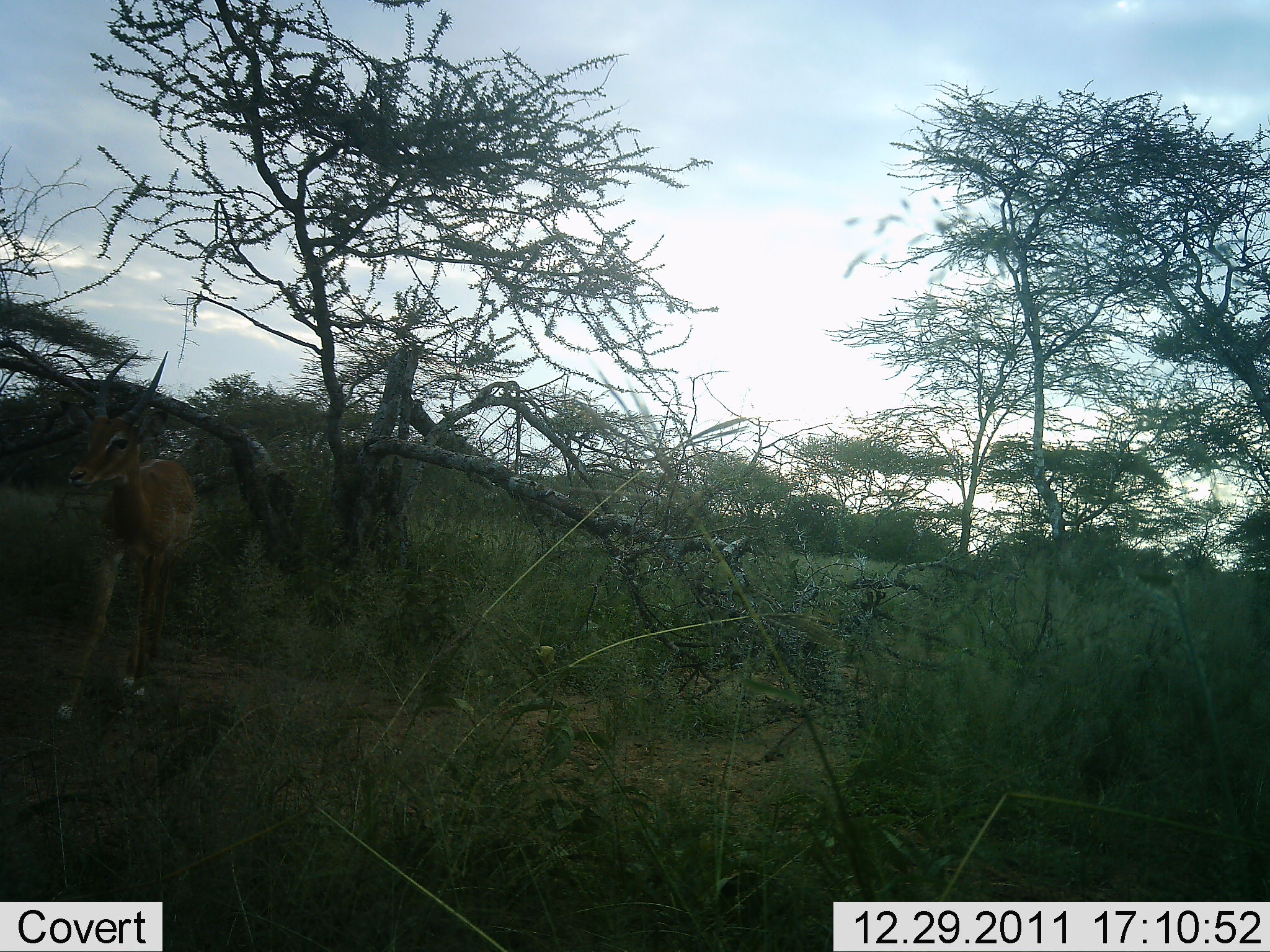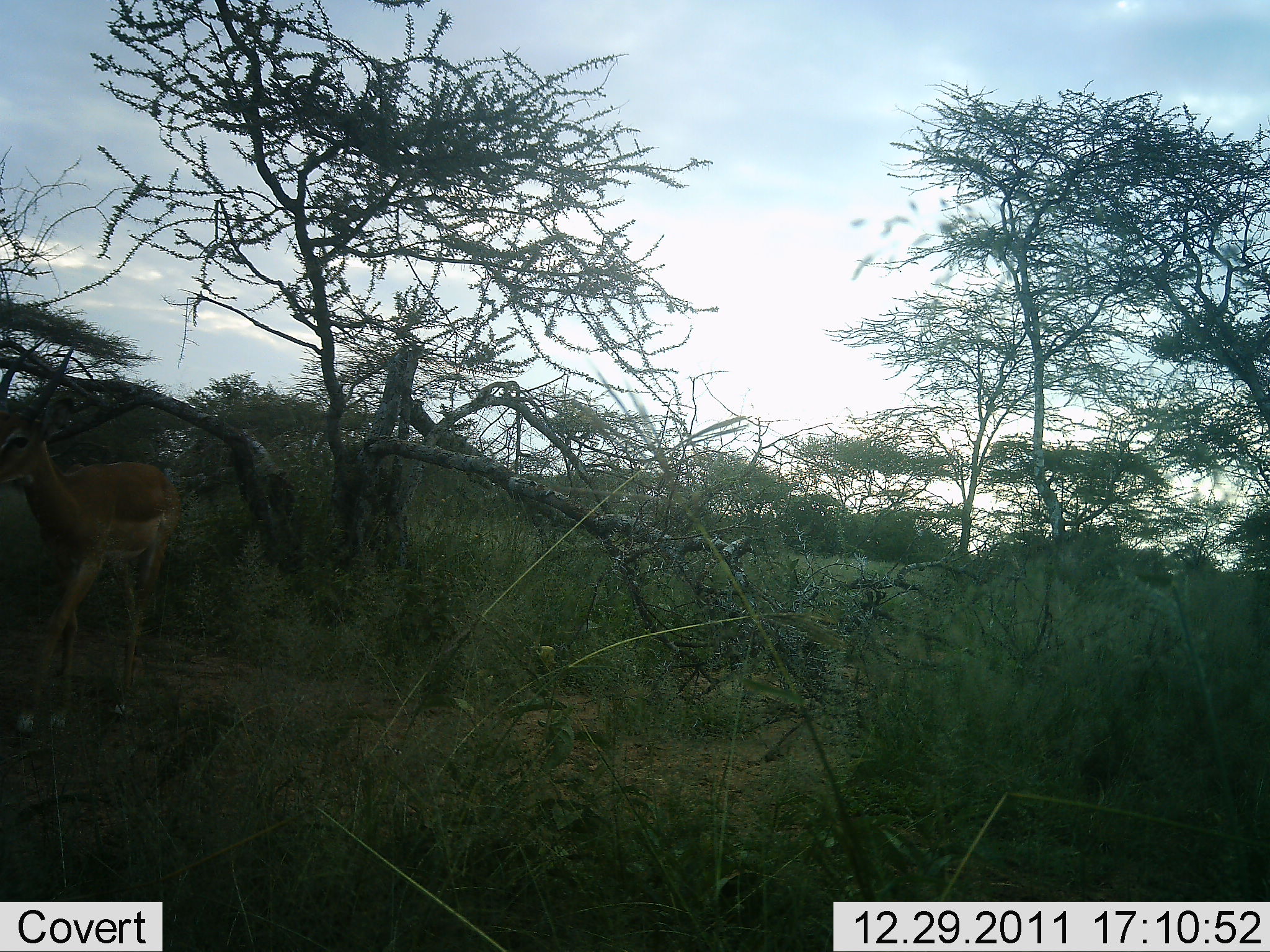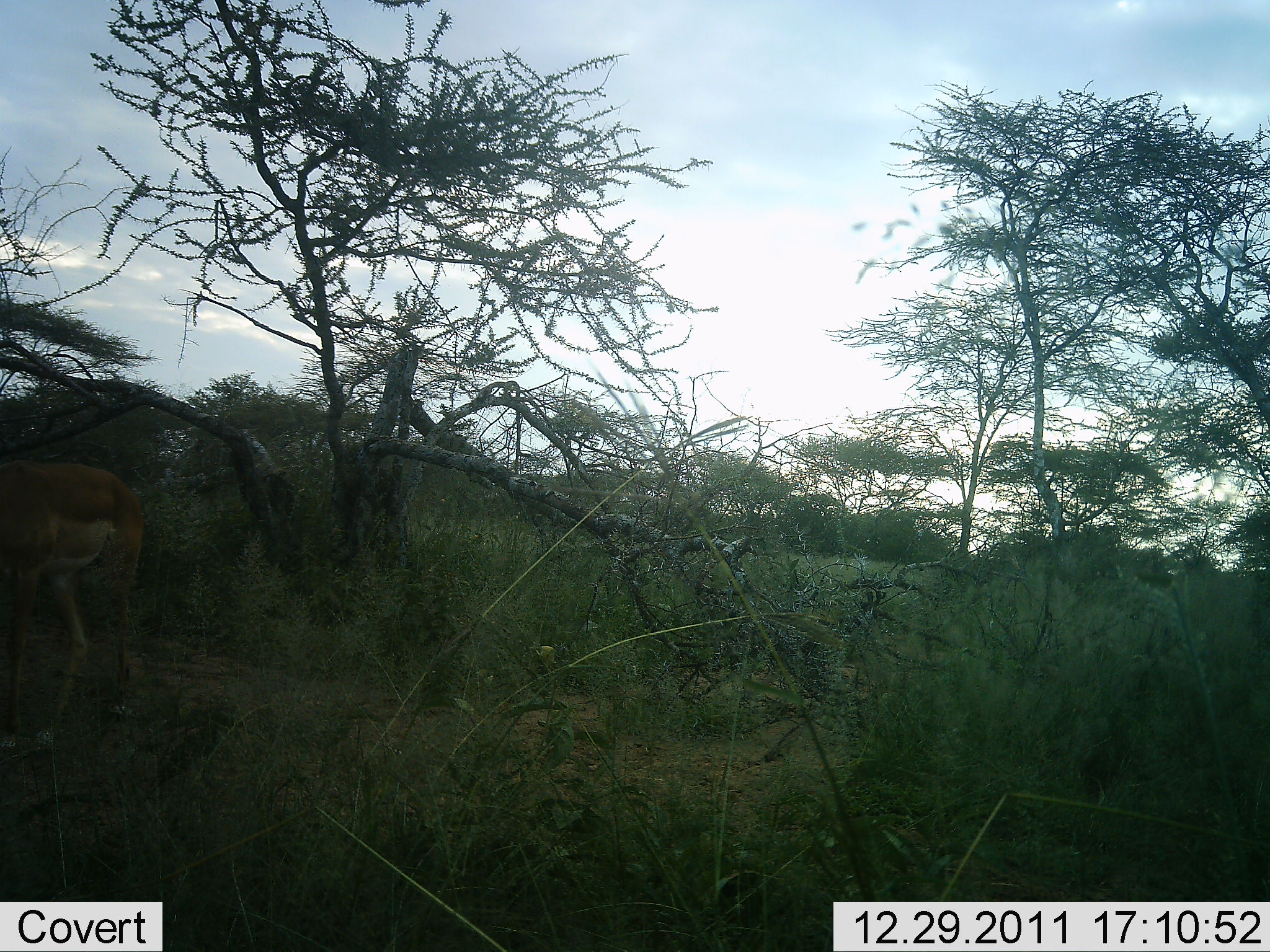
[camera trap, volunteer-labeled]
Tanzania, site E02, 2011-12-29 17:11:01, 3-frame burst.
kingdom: Animalia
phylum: Chordata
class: Mammalia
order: Artiodactyla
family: Bovidae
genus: Nanger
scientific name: Nanger granti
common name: grant's gazelle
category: gazellegrants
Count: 1.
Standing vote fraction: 0%.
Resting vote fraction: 0%.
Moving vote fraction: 100%.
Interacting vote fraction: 0%.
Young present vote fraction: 0%.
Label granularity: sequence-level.